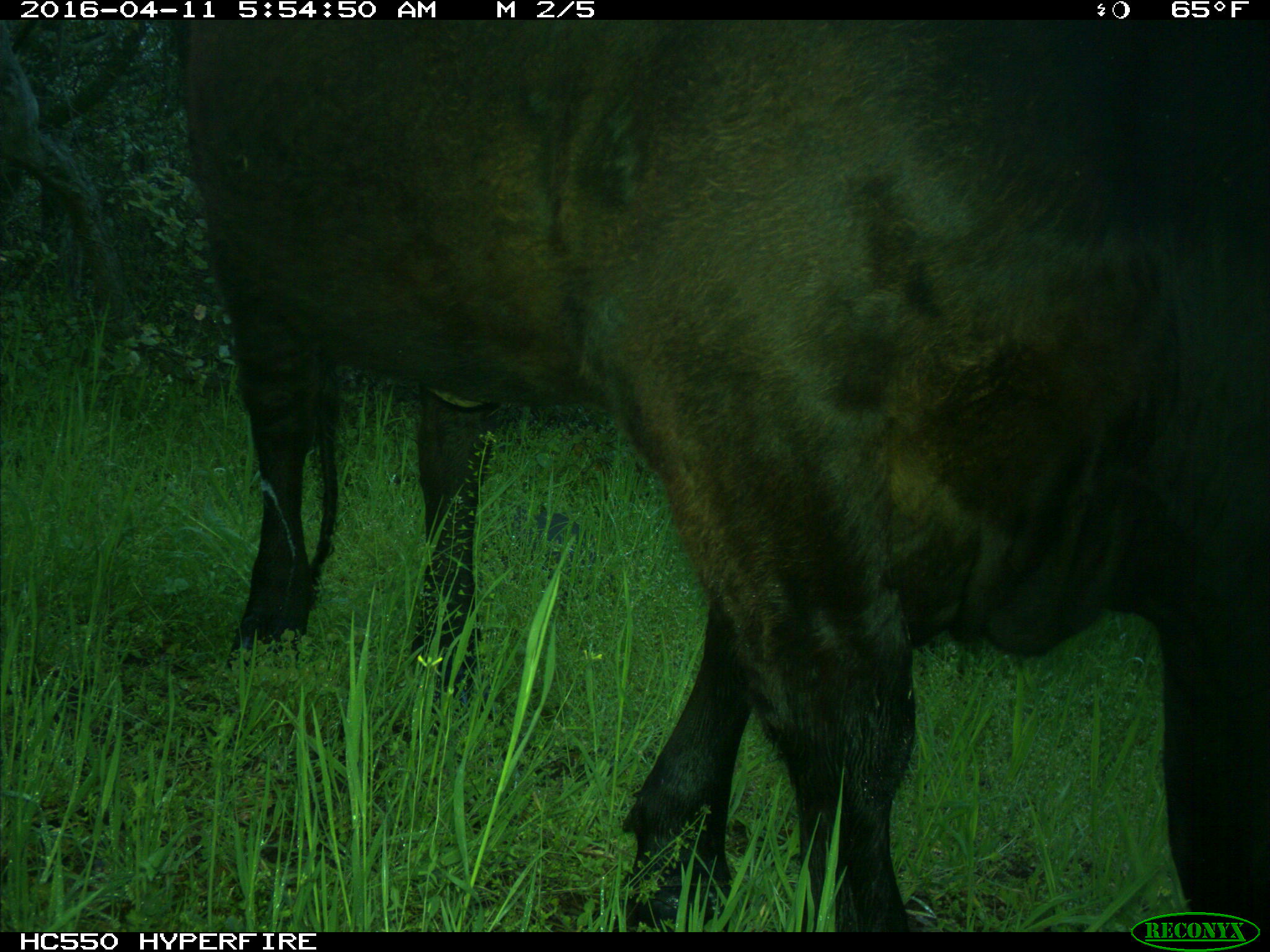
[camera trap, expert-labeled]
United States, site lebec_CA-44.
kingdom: Animalia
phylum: Chordata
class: Mammalia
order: Artiodactyla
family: Bovidae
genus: Bos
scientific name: Bos taurus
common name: domestic cow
Bos taurus (domestic cow).